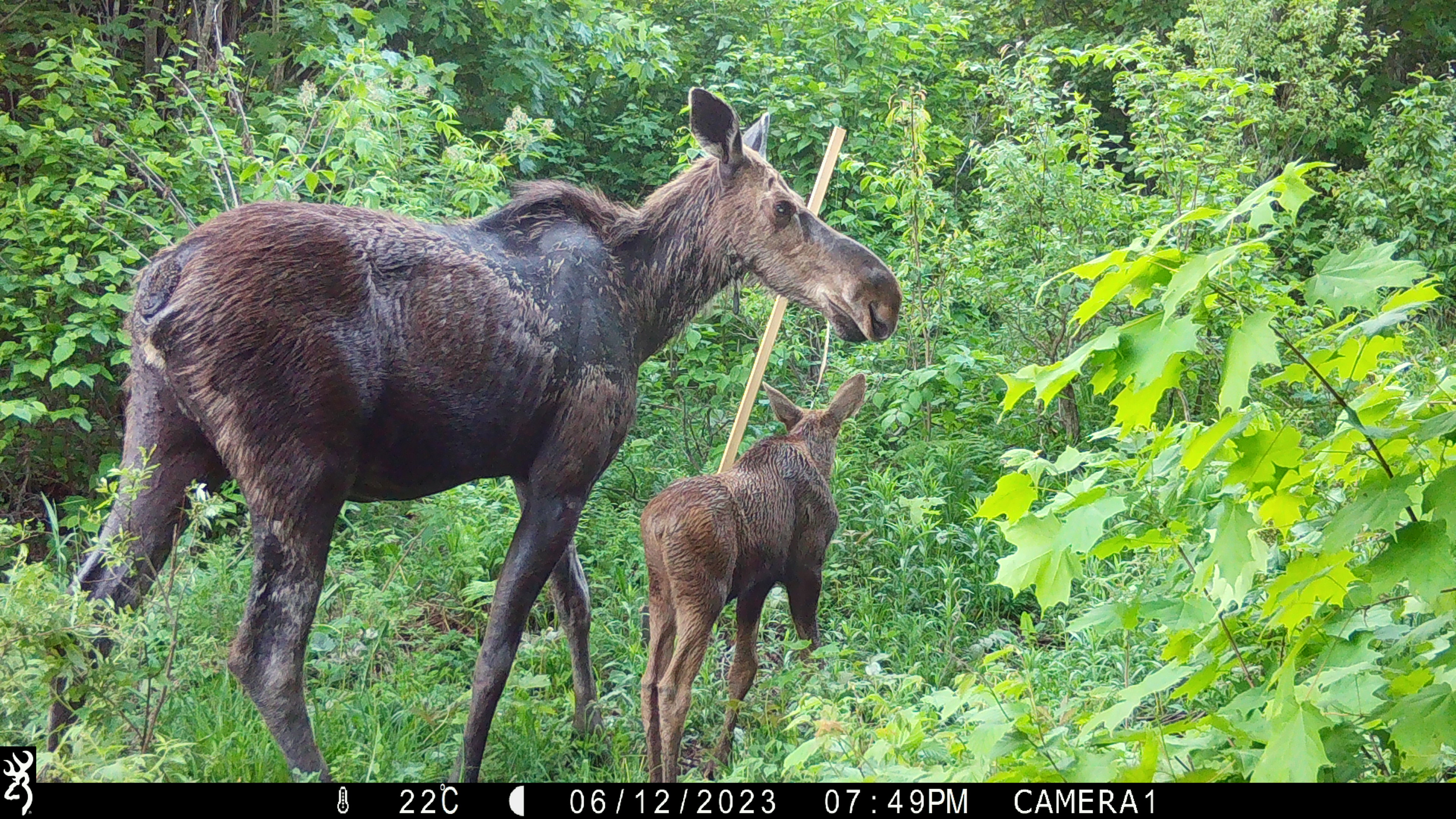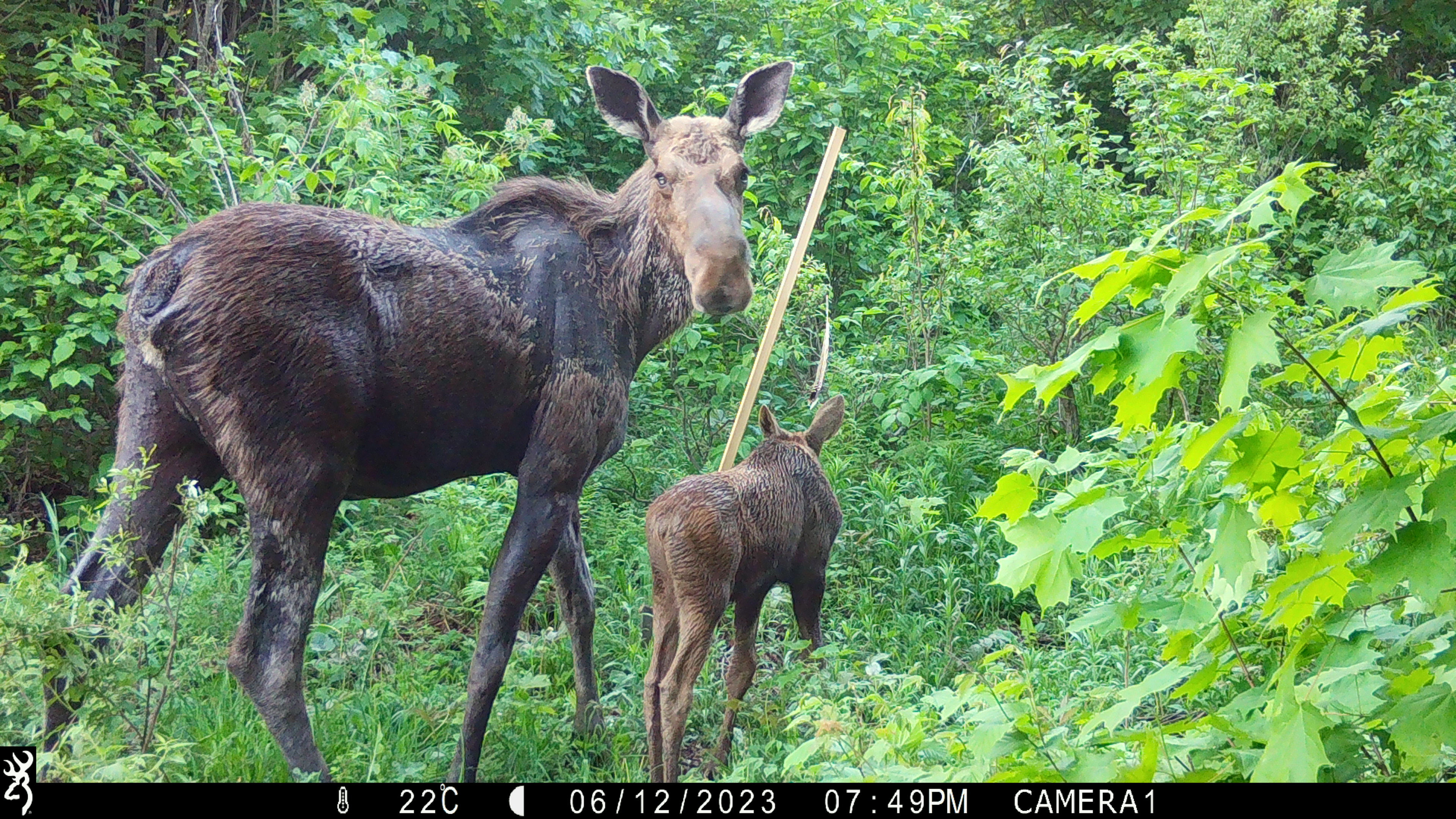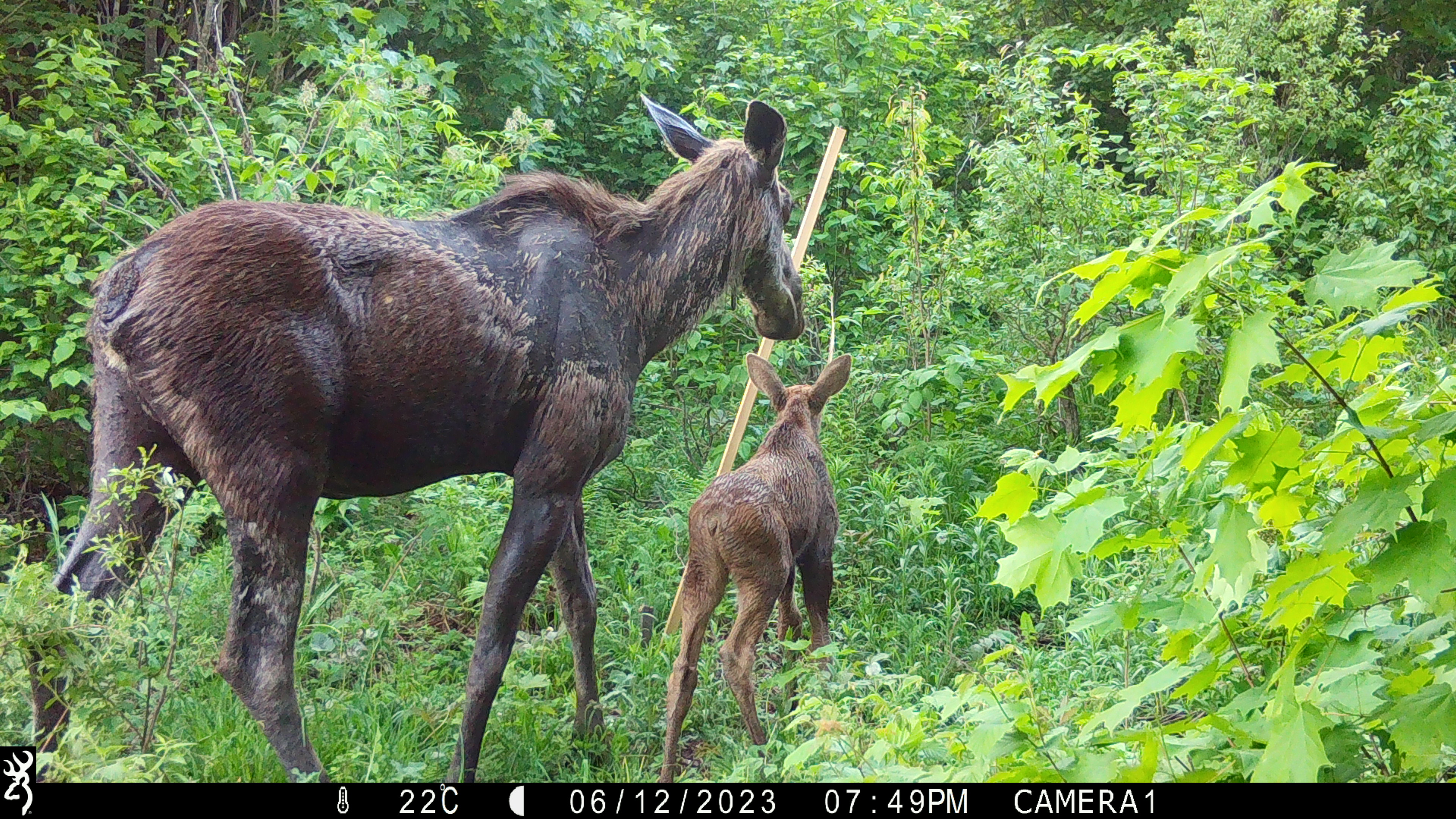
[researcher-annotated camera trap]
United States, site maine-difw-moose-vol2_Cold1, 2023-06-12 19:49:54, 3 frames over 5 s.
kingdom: Animalia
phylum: Chordata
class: Mammalia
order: Artiodactyla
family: Cervidae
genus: Alces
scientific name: Alces alces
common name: moose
Moose (Alces alces).